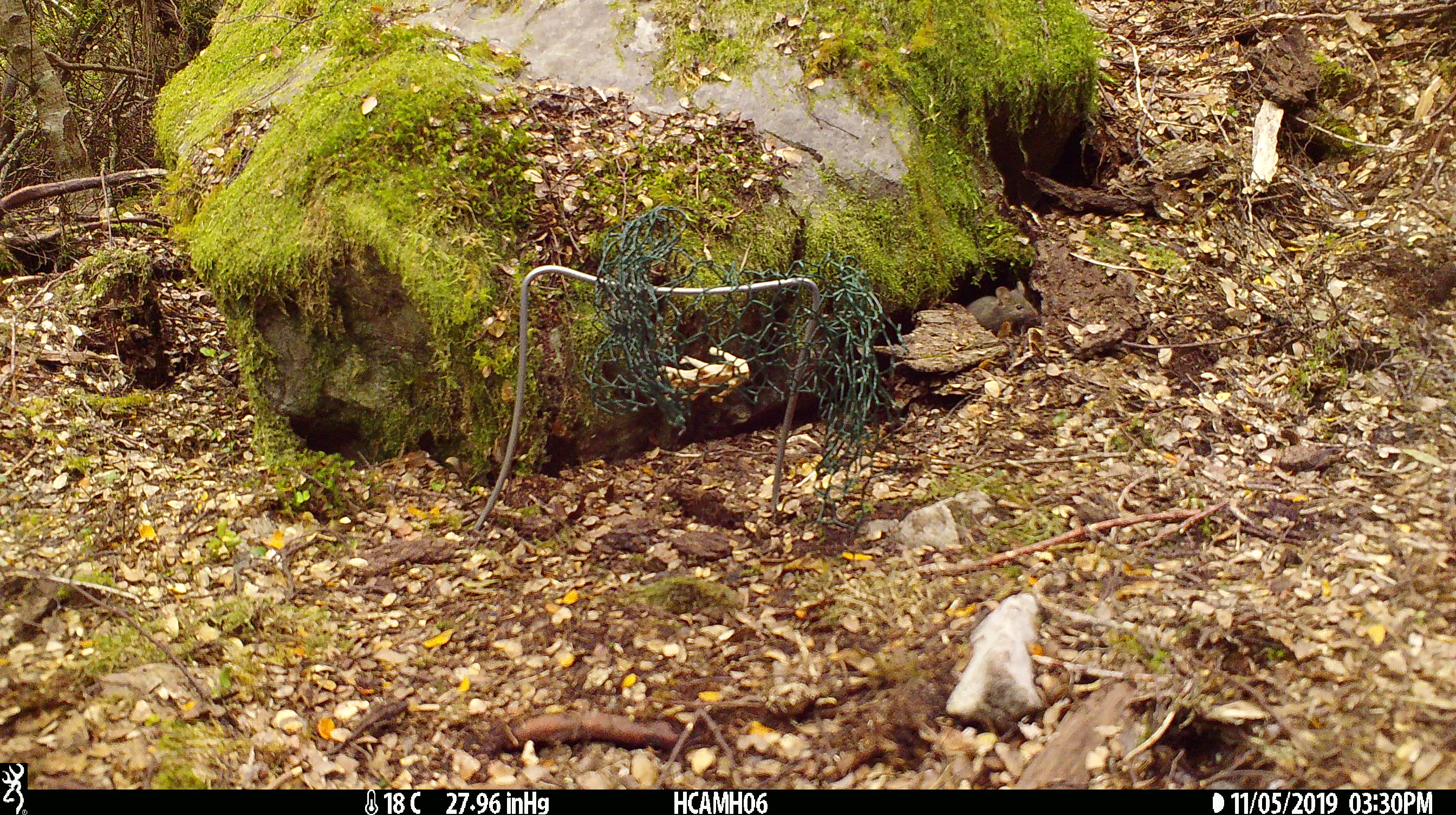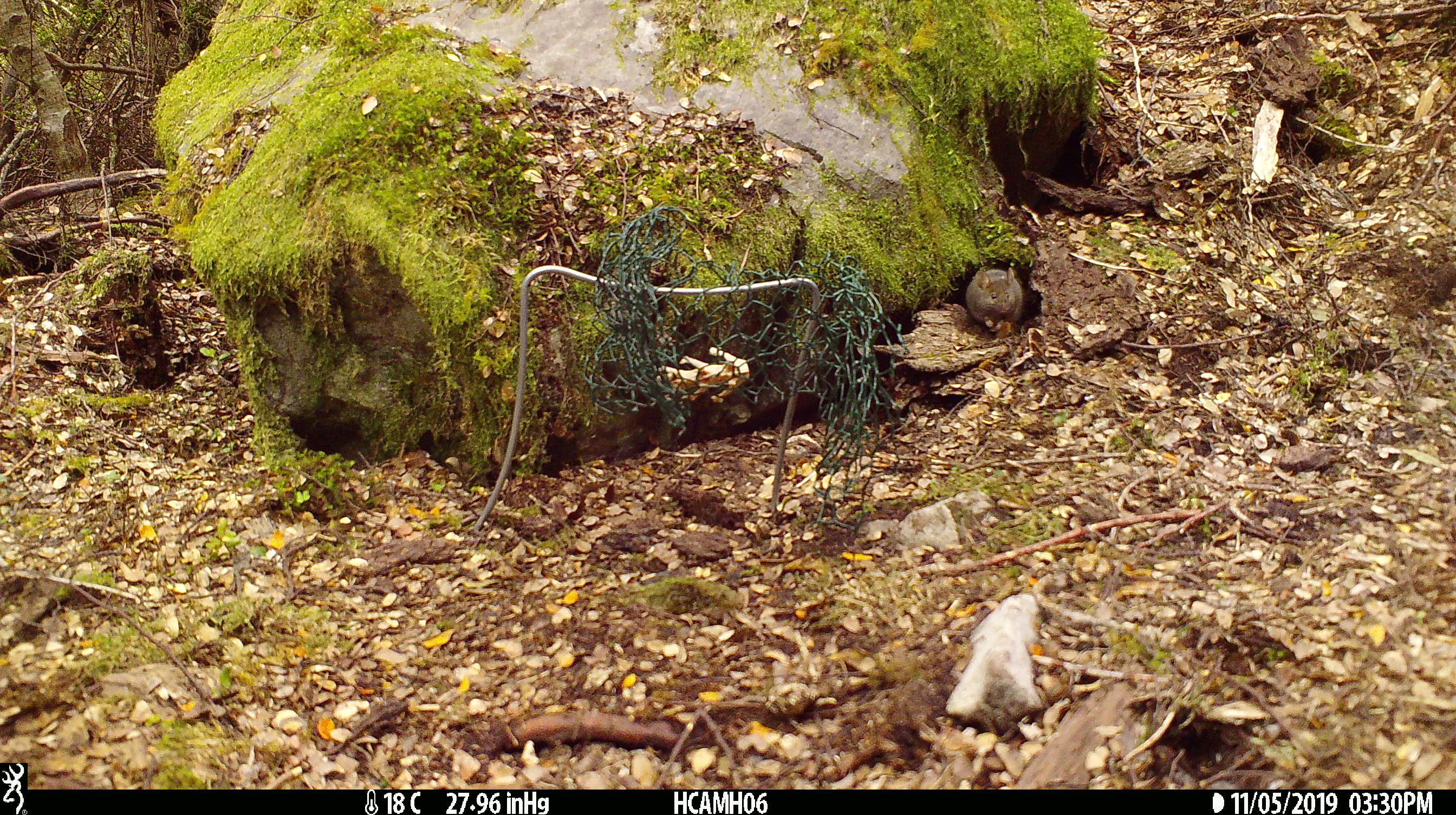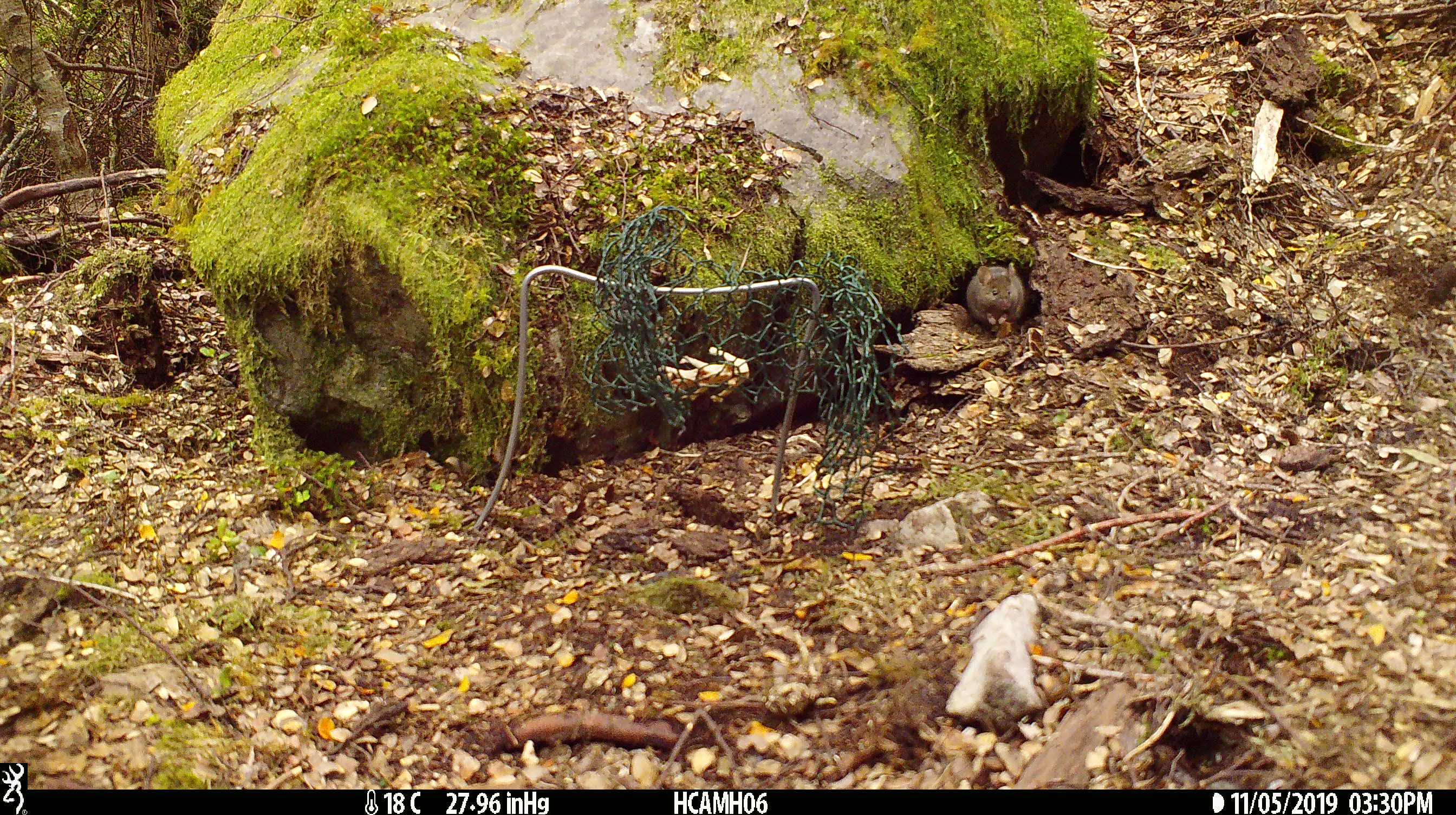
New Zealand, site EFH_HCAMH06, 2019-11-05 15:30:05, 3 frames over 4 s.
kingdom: Animalia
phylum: Chordata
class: Mammalia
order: Rodentia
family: Muridae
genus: Mus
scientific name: Mus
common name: mouse